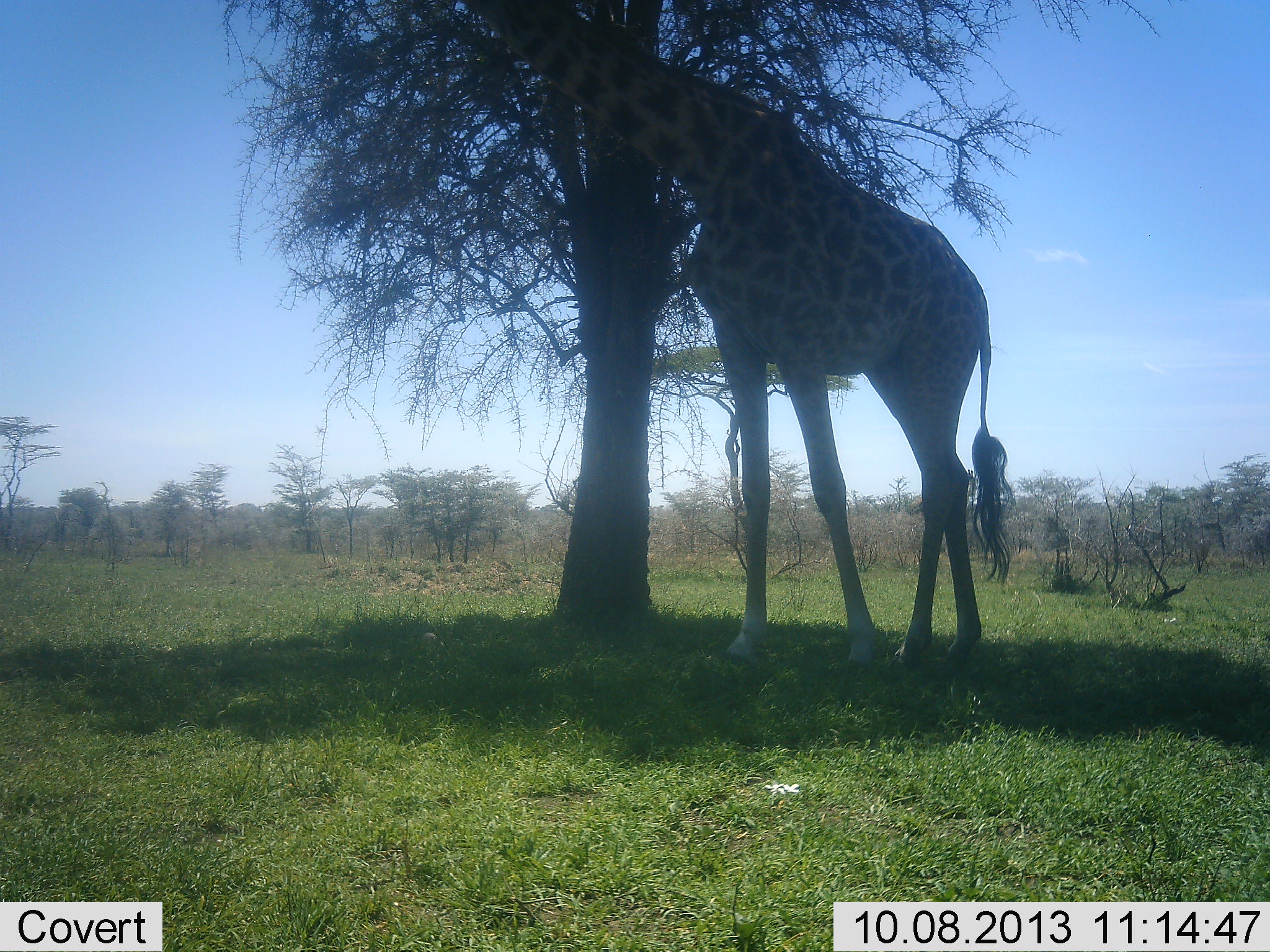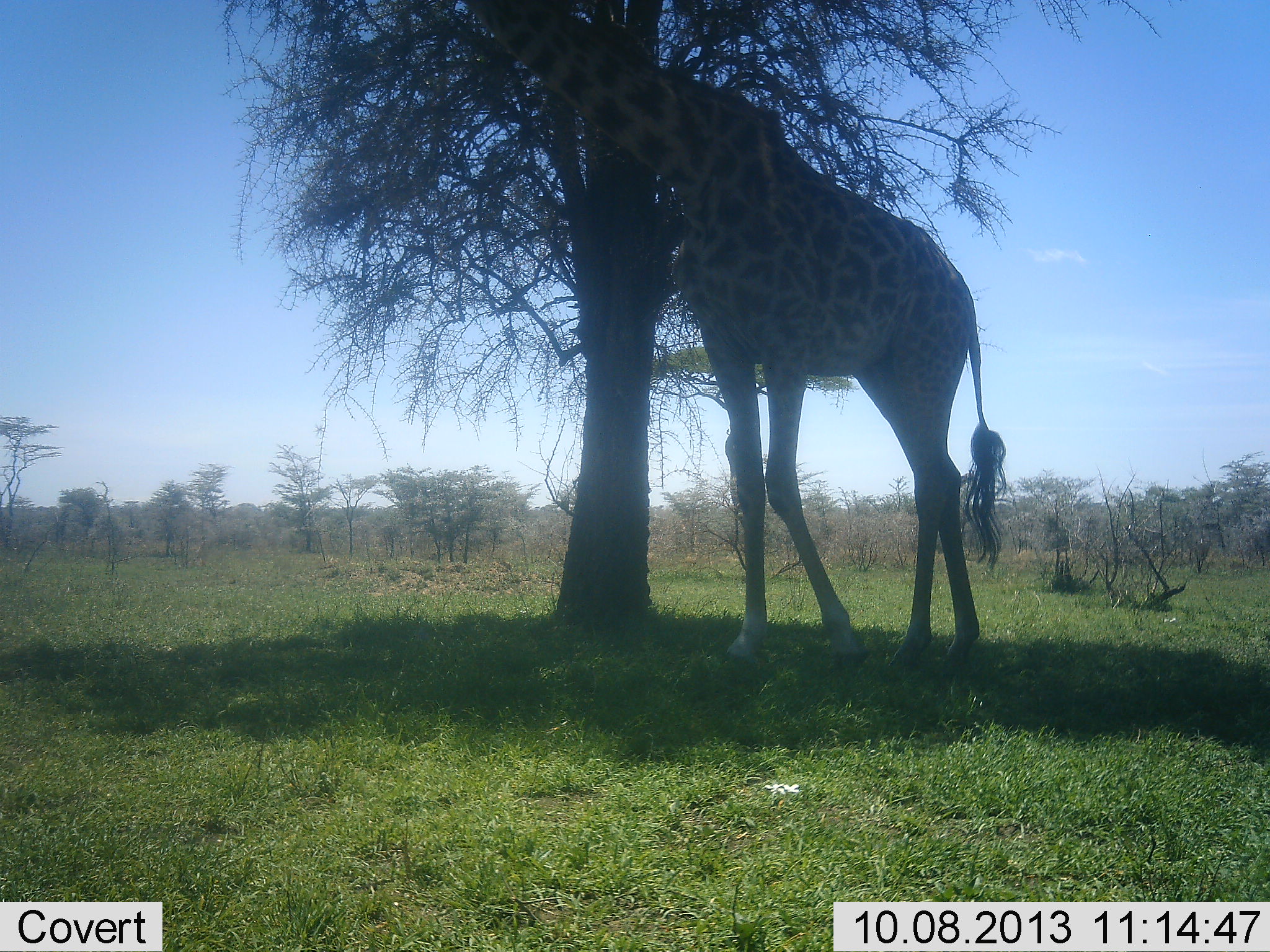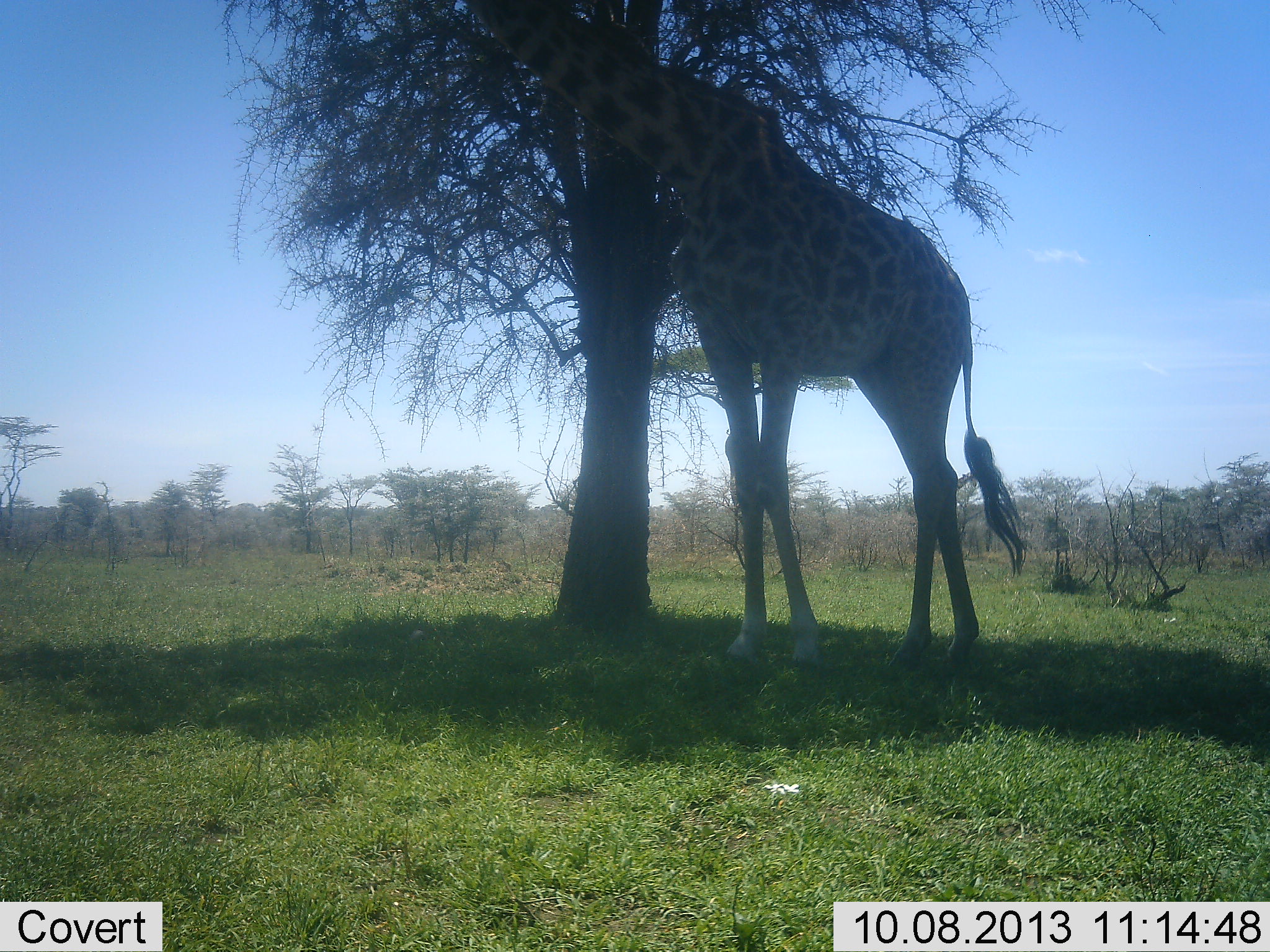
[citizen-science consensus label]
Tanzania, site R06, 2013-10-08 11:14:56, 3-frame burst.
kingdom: Animalia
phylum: Chordata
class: Mammalia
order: Artiodactyla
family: Giraffidae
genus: Giraffa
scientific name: Giraffa camelopardalis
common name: giraffe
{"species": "giraffe (Giraffa camelopardalis)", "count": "1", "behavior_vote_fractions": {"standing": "45%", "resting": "0%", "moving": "18%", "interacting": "0%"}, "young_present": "0%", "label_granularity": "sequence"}